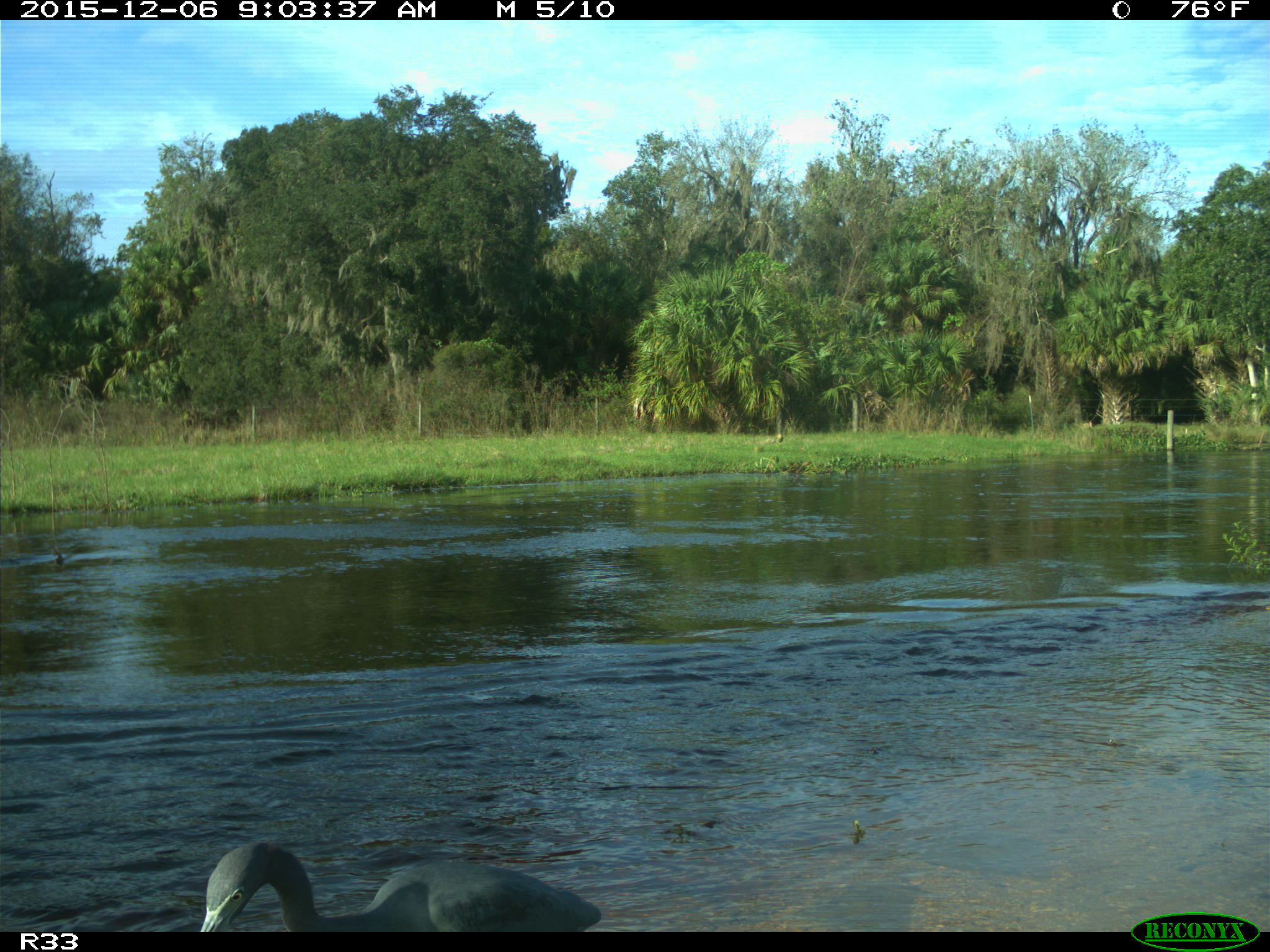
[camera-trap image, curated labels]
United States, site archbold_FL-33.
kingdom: Animalia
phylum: Chordata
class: Aves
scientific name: Aves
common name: birds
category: unidentified bird